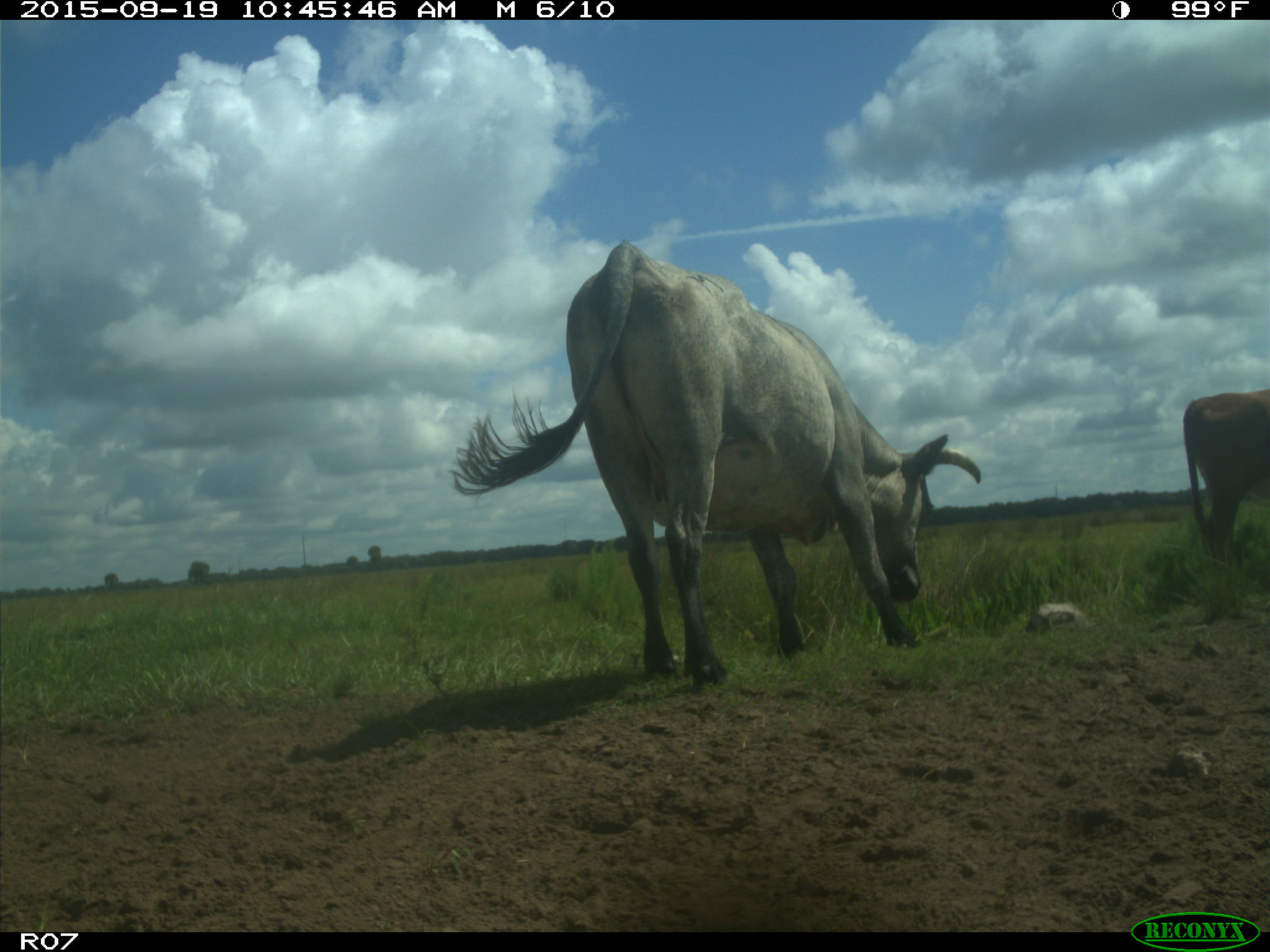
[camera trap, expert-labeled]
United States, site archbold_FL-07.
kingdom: Animalia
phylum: Chordata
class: Mammalia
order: Artiodactyla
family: Bovidae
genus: Bos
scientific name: Bos taurus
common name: domestic cow